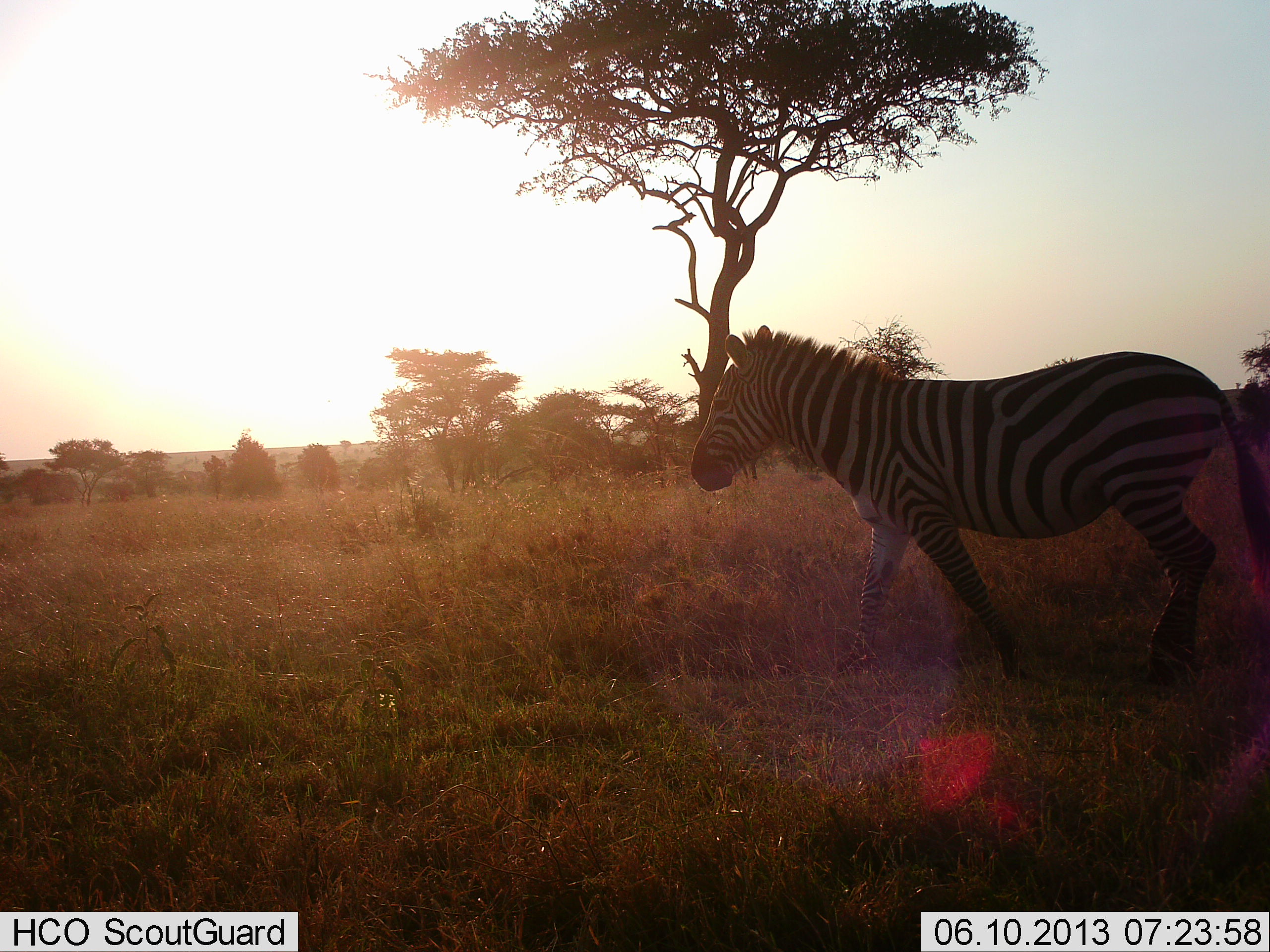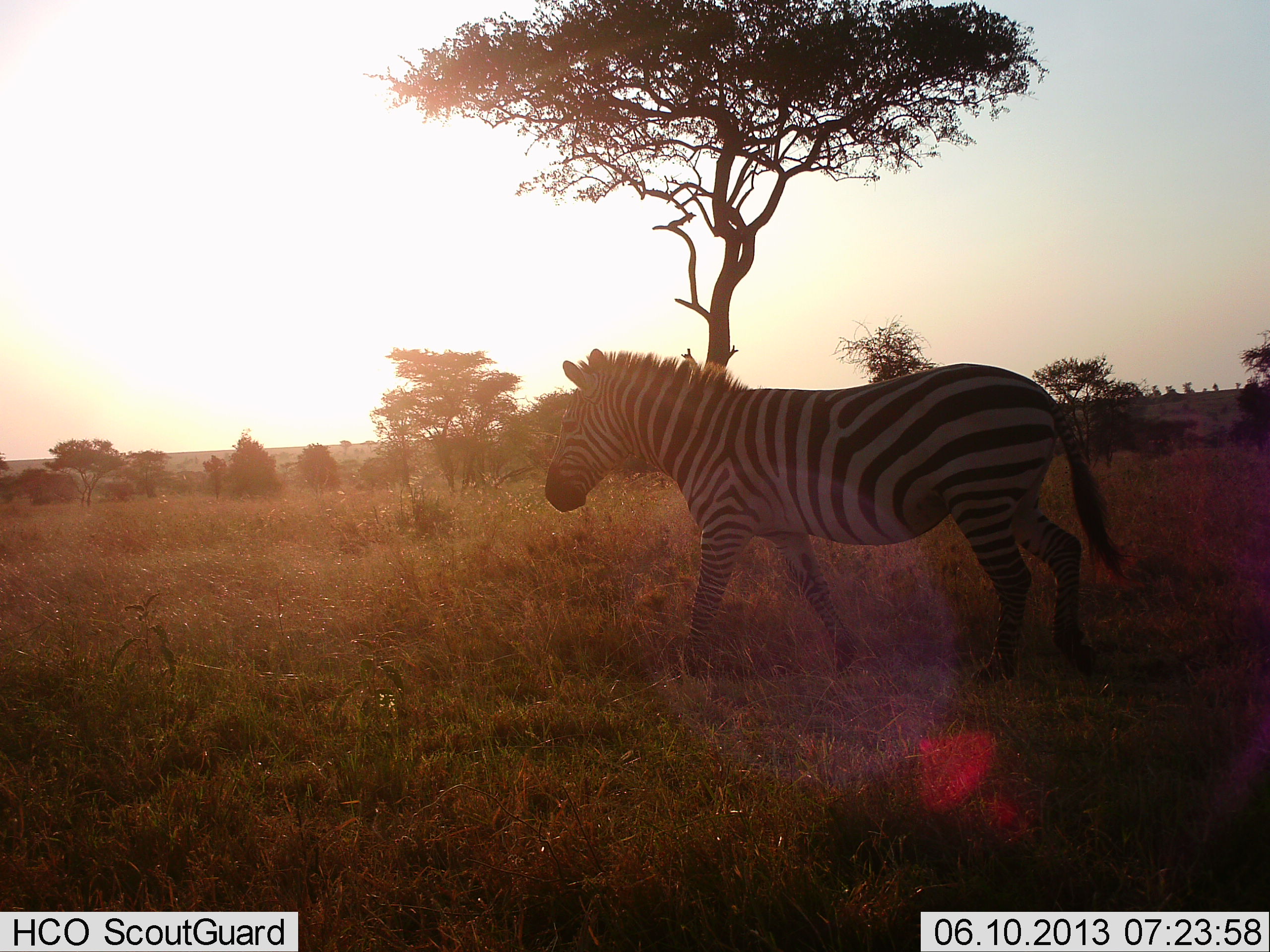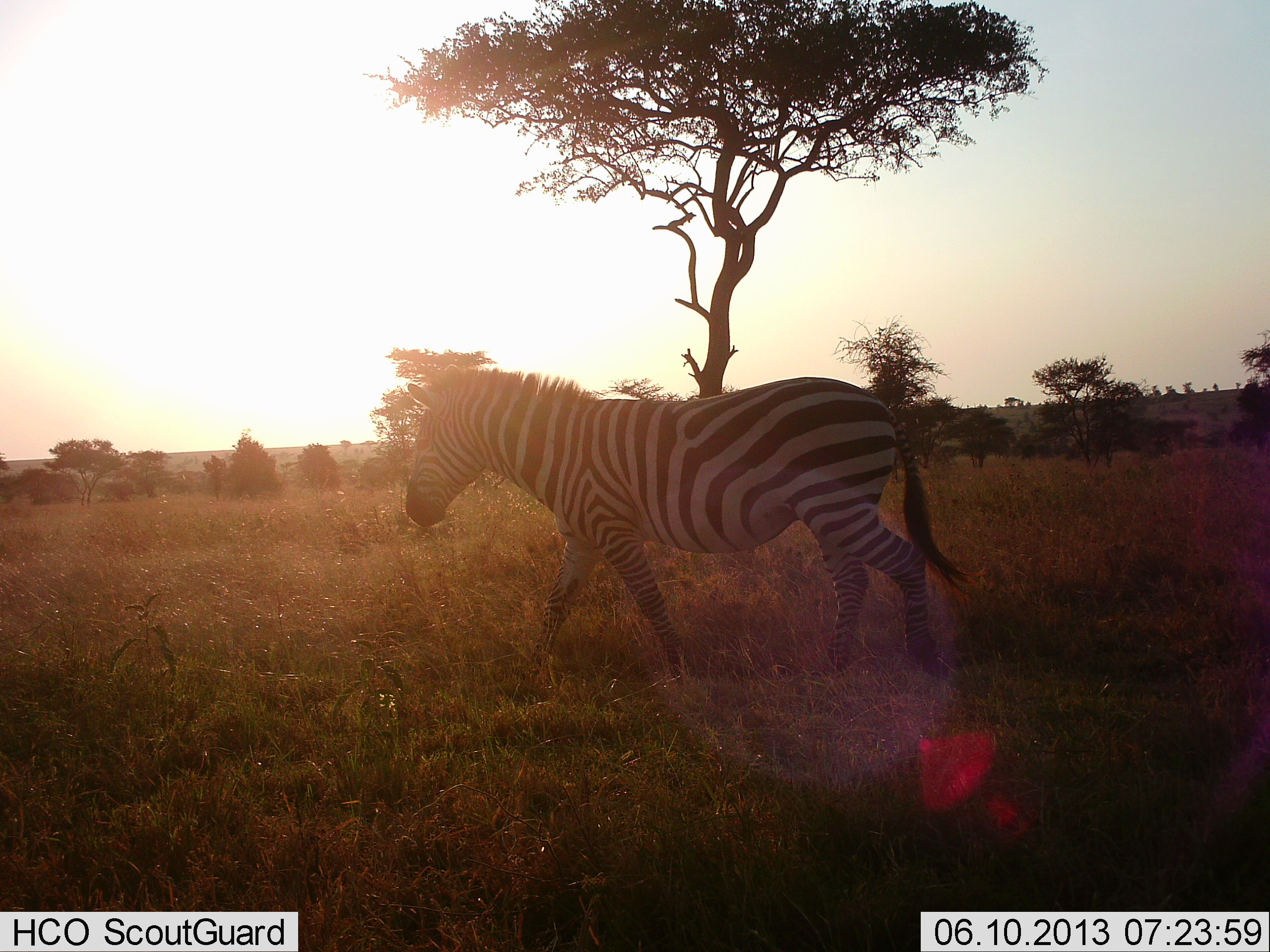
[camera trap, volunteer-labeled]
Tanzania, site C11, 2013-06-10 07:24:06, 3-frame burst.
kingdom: Animalia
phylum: Chordata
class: Mammalia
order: Perissodactyla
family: Equidae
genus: Equus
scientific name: Equus quagga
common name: plains zebra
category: zebra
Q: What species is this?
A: Zebra (plains zebra) (Equus quagga).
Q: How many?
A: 1.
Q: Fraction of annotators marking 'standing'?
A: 5%.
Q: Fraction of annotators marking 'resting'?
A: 0%.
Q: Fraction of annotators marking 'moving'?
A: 95%.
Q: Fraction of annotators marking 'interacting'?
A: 0%.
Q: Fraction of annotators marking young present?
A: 0%.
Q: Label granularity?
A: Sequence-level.